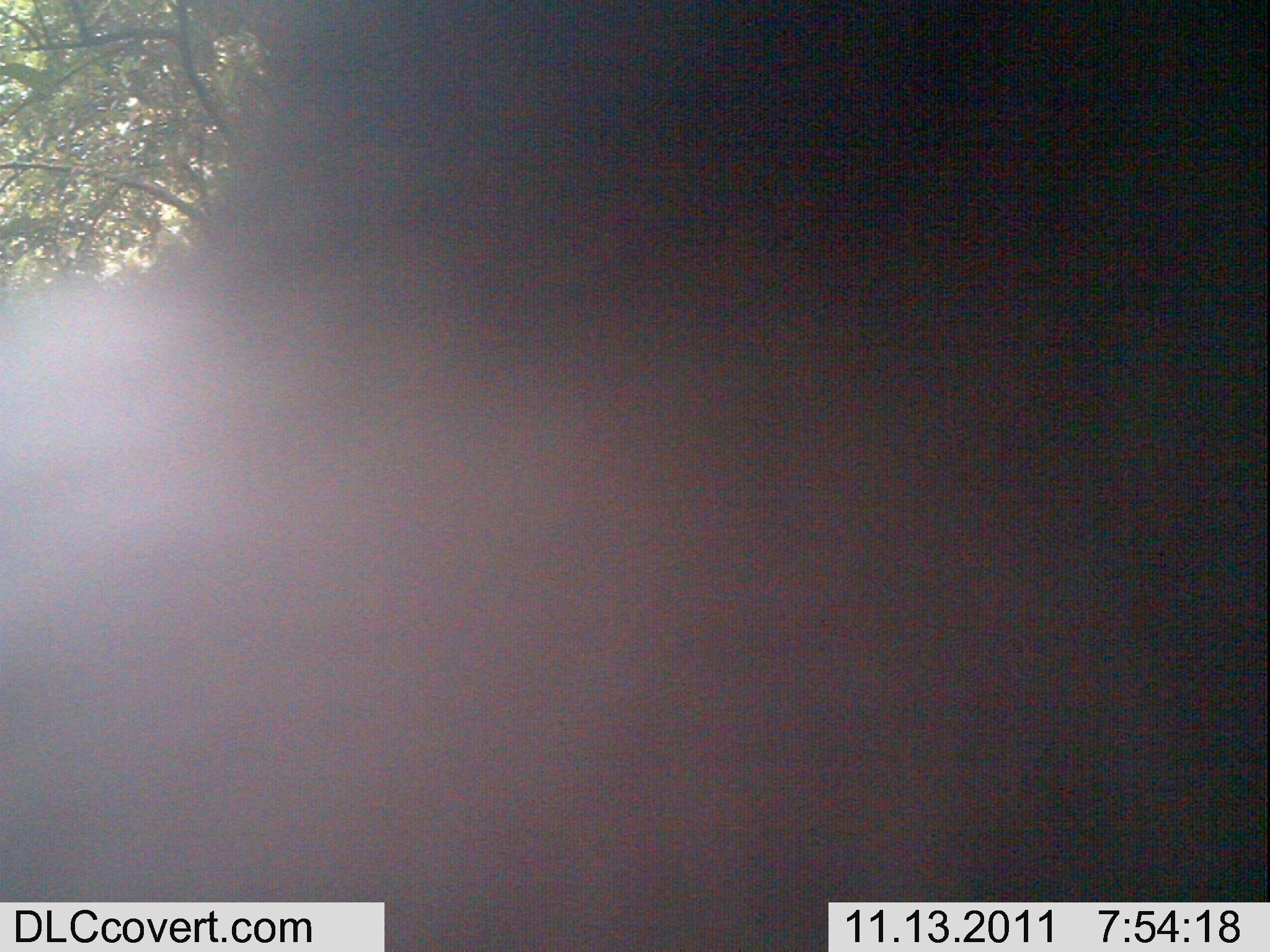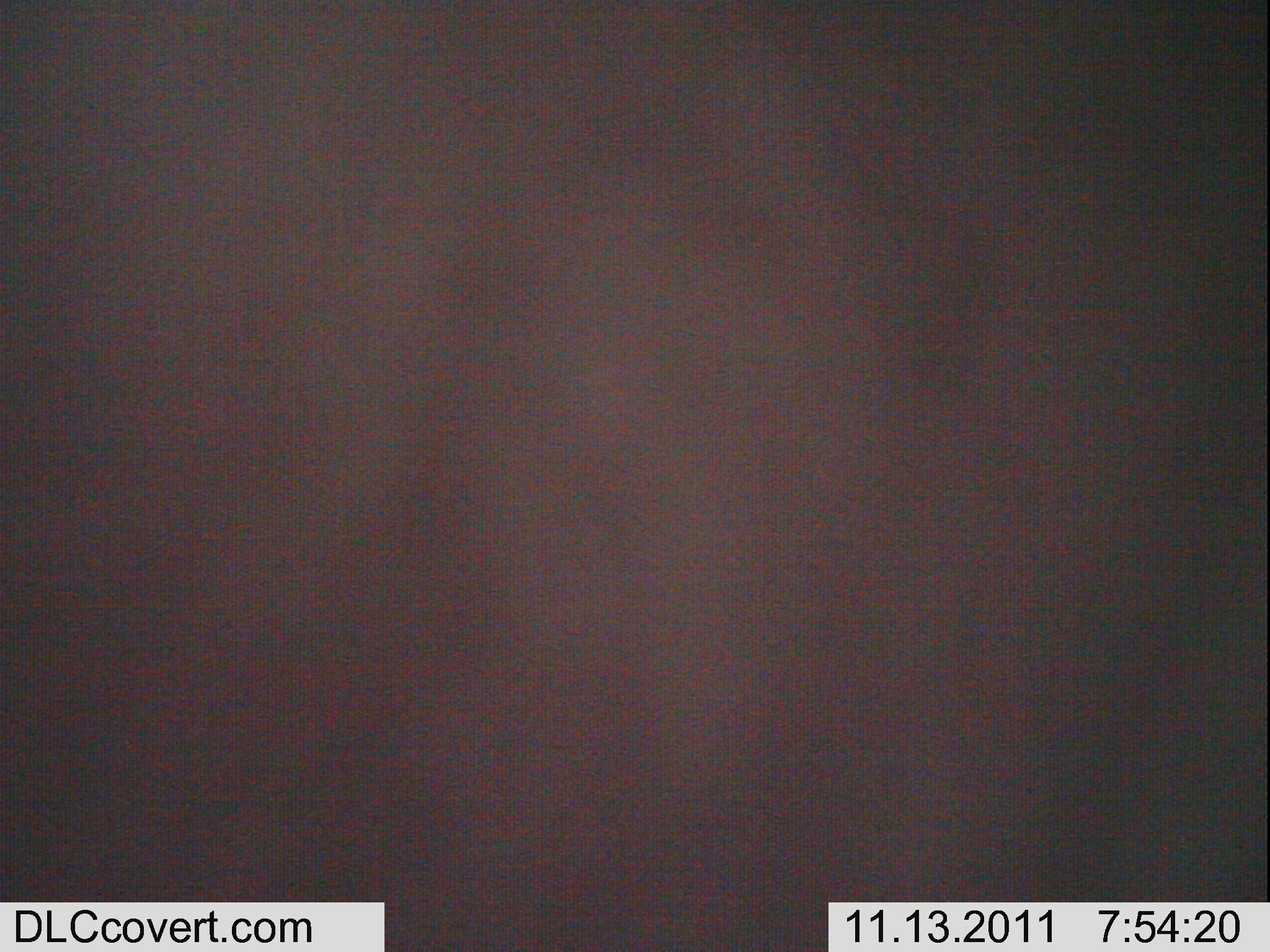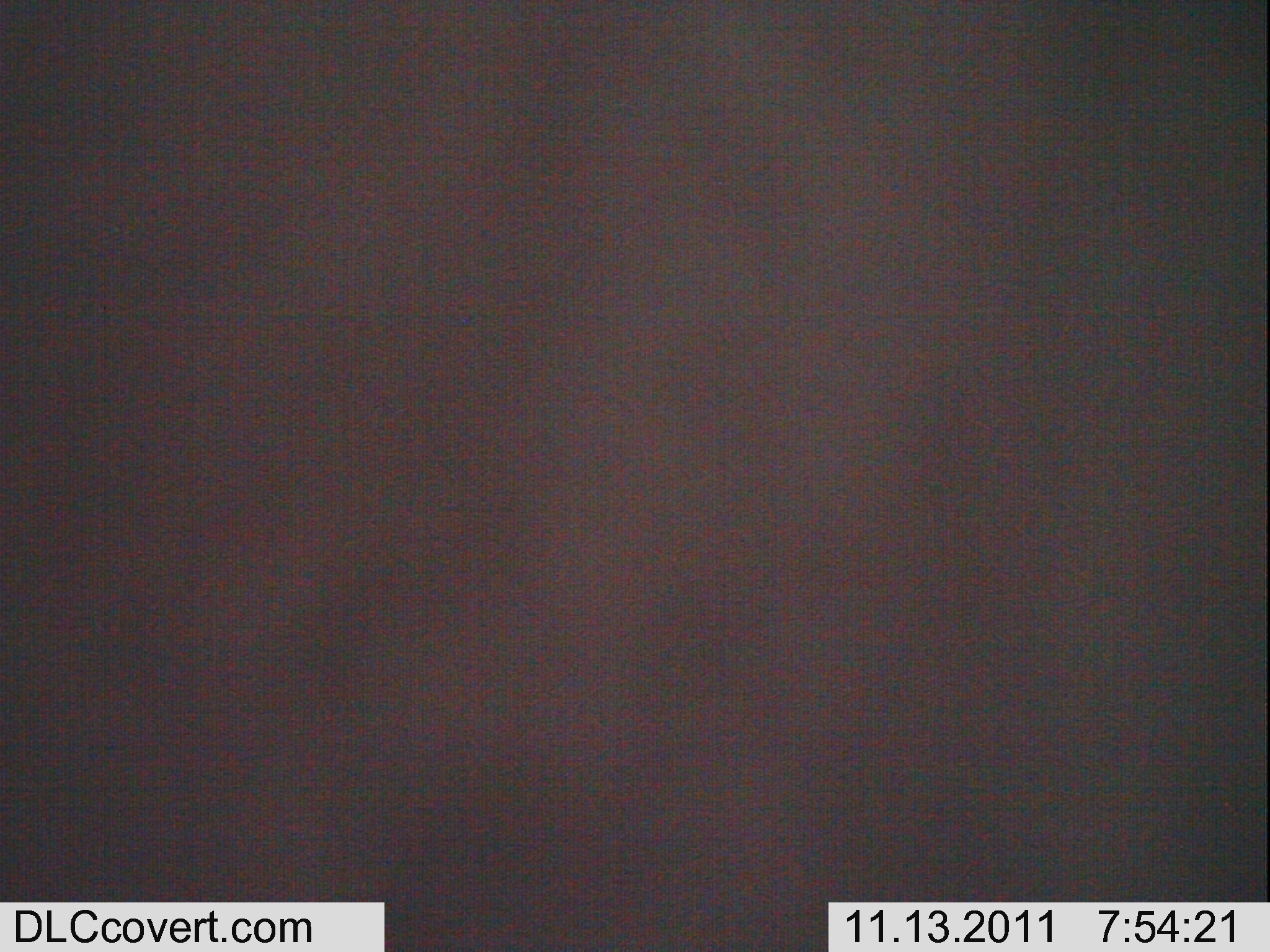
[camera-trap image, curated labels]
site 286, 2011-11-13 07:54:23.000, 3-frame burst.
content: unidentified animal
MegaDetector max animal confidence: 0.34